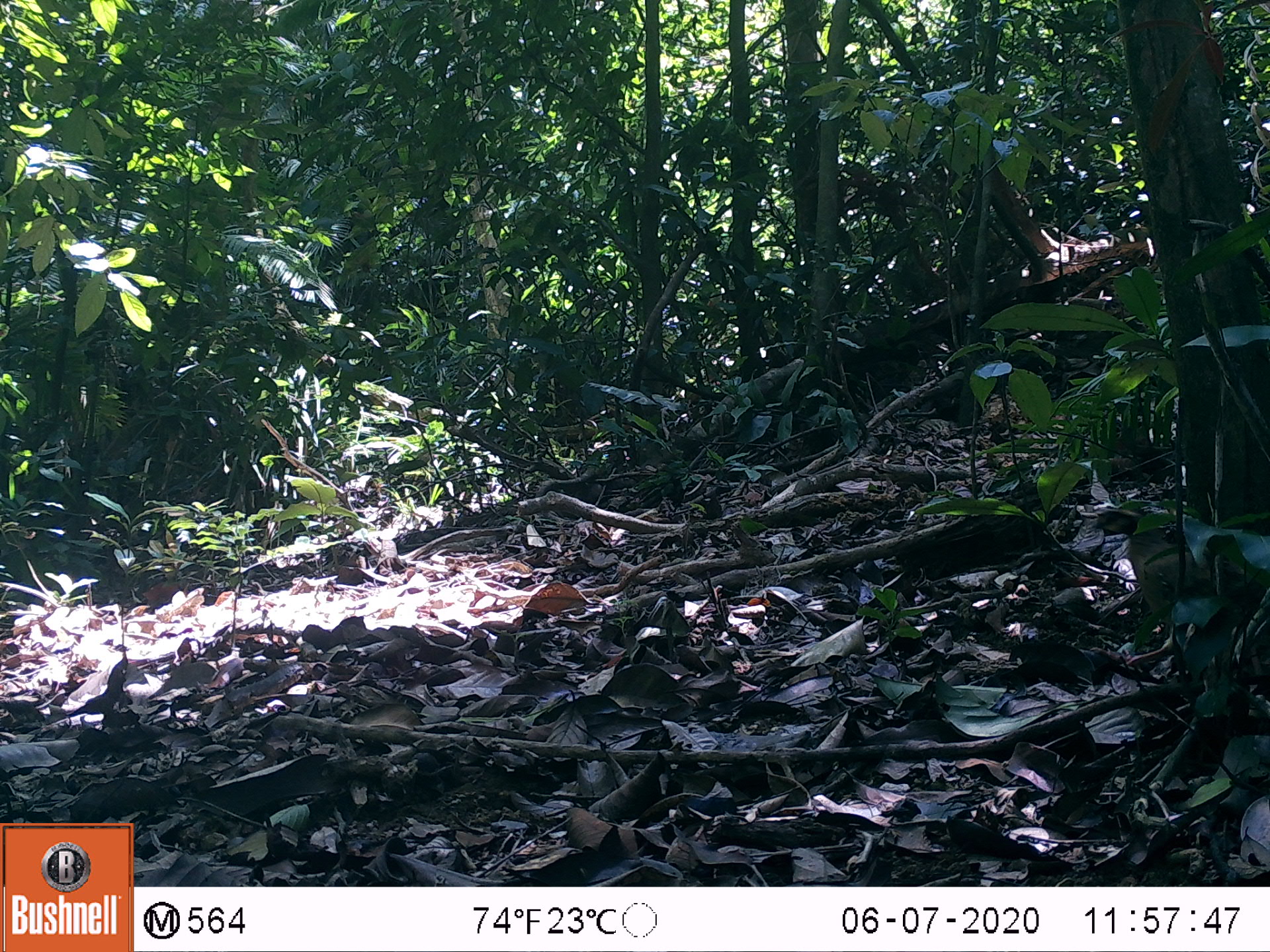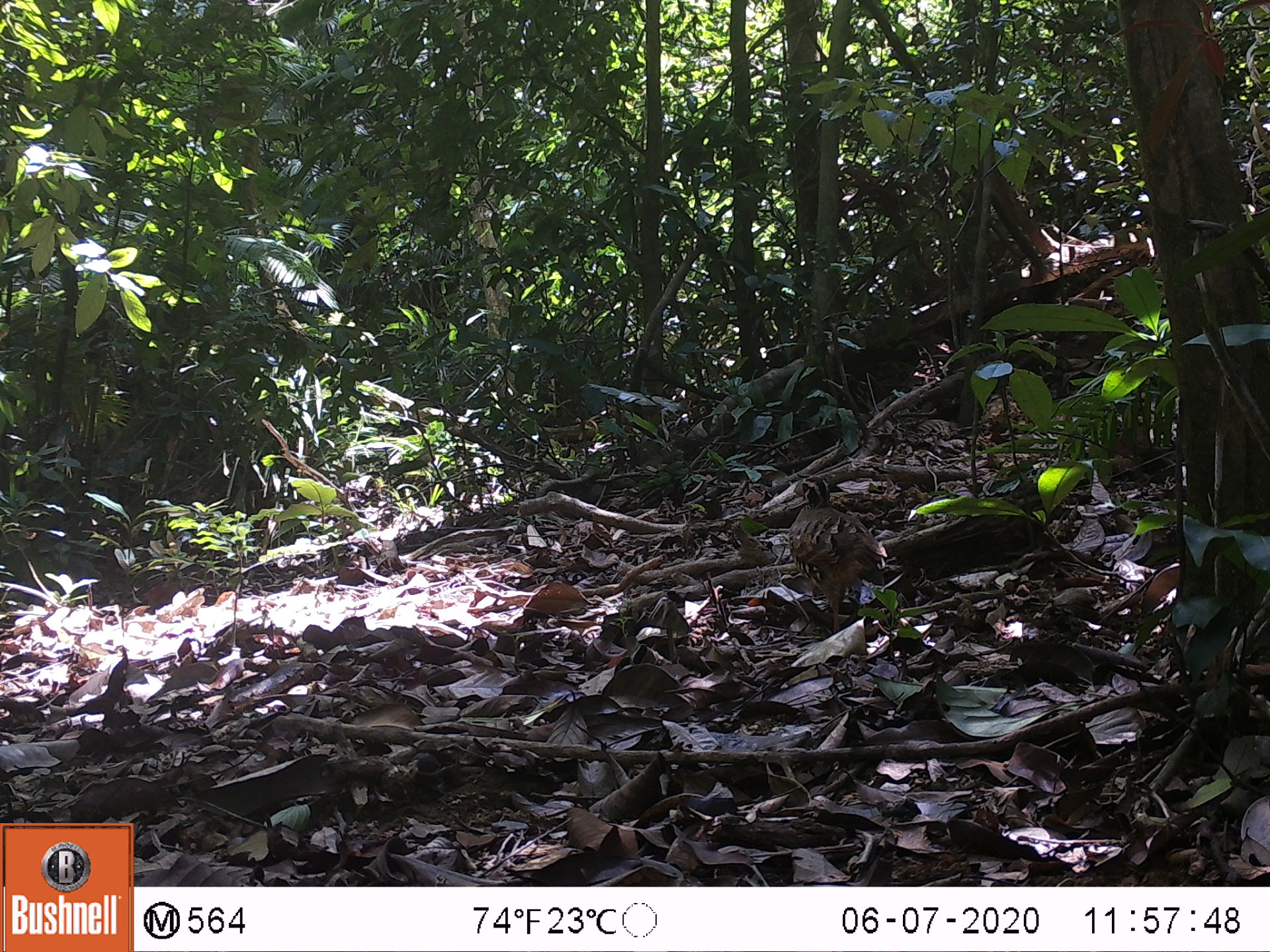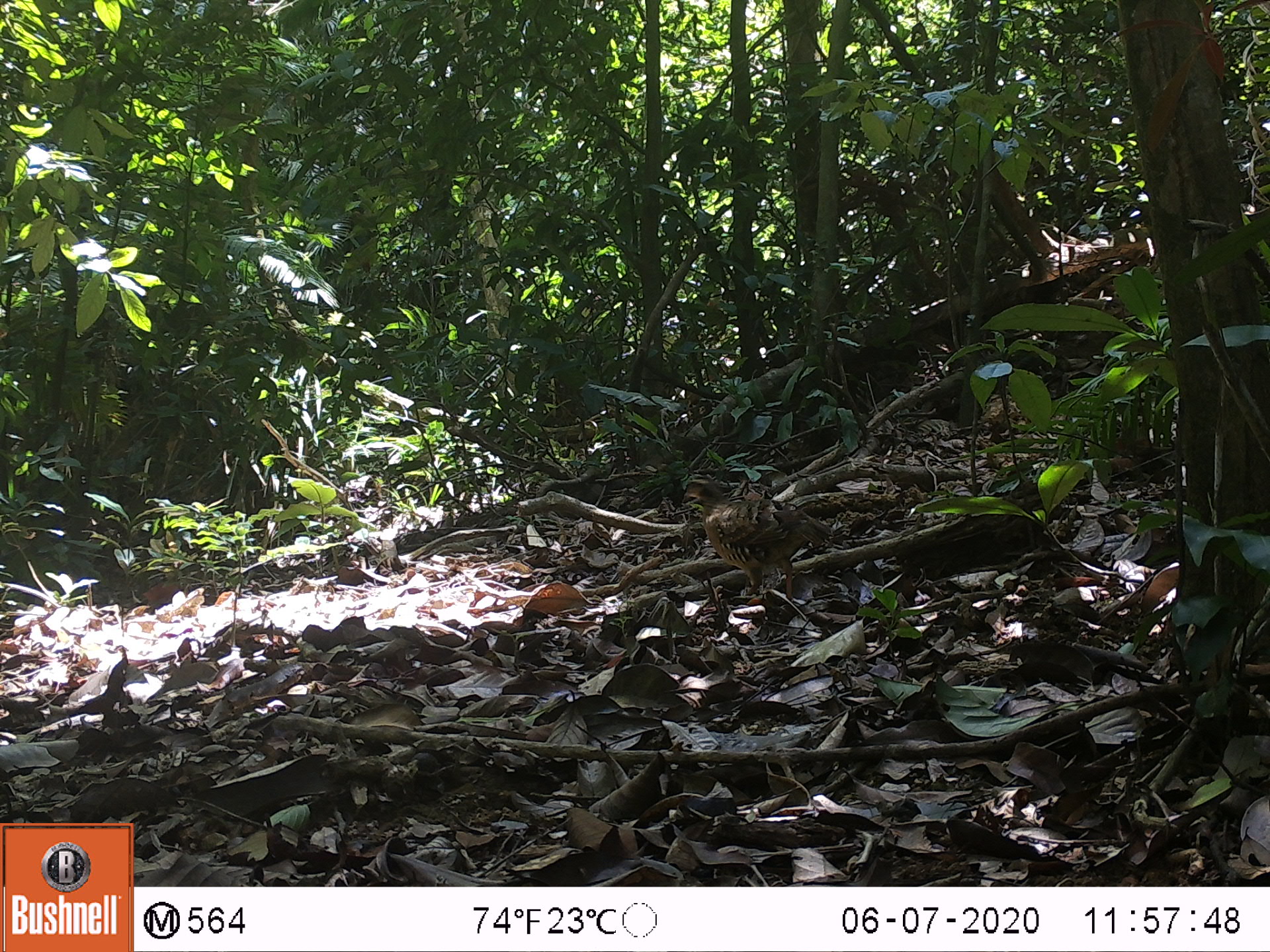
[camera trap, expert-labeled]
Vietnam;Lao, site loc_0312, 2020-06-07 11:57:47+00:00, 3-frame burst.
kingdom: Animalia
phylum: Chordata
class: Aves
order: Galliformes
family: Phasianidae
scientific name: Phasianidae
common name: partridge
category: unidentified partridge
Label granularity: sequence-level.